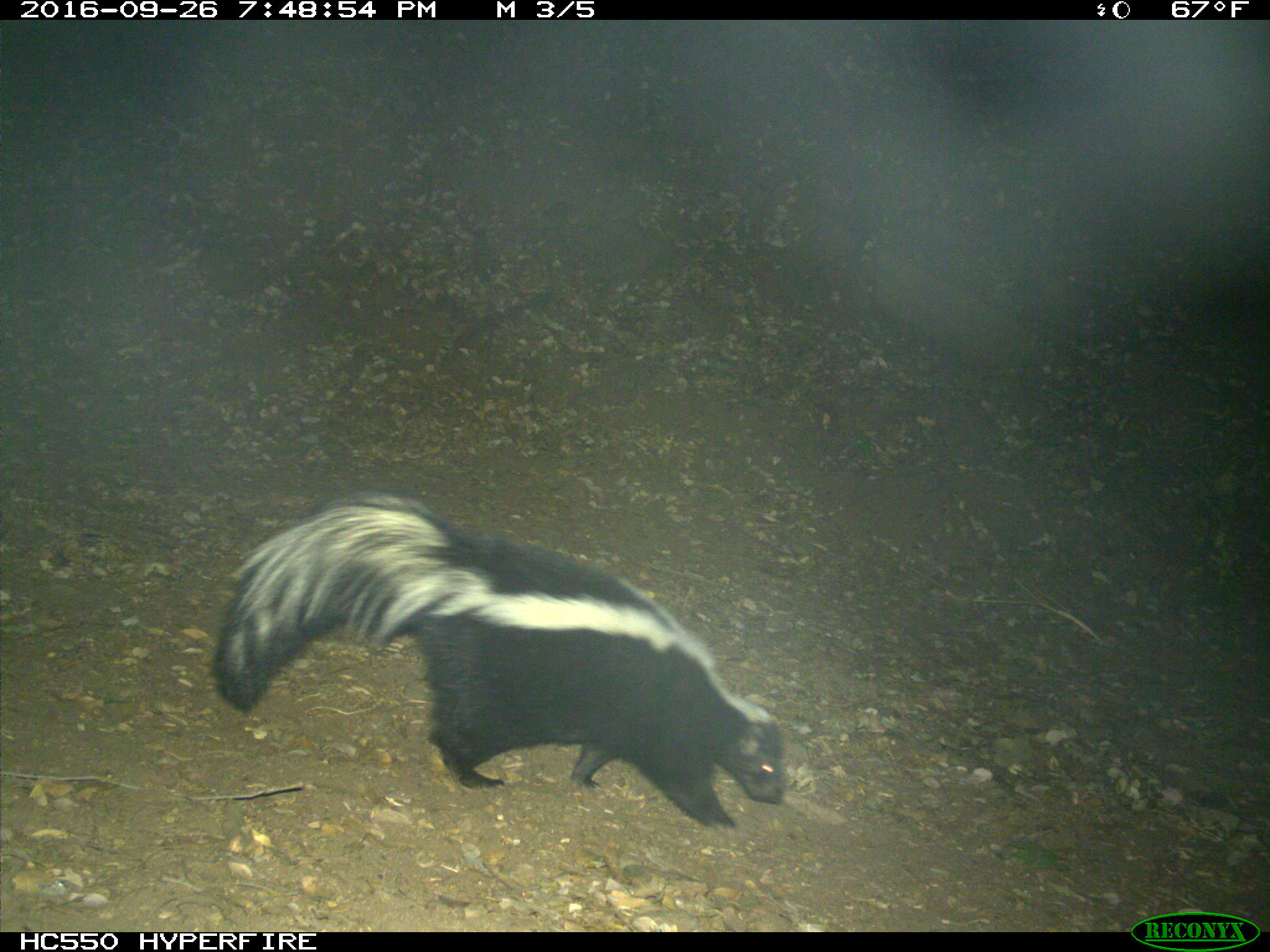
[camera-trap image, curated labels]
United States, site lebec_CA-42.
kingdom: Animalia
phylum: Chordata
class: Mammalia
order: Carnivora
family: Mephitidae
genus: Mephitis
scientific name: Mephitis mephitis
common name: striped skunk